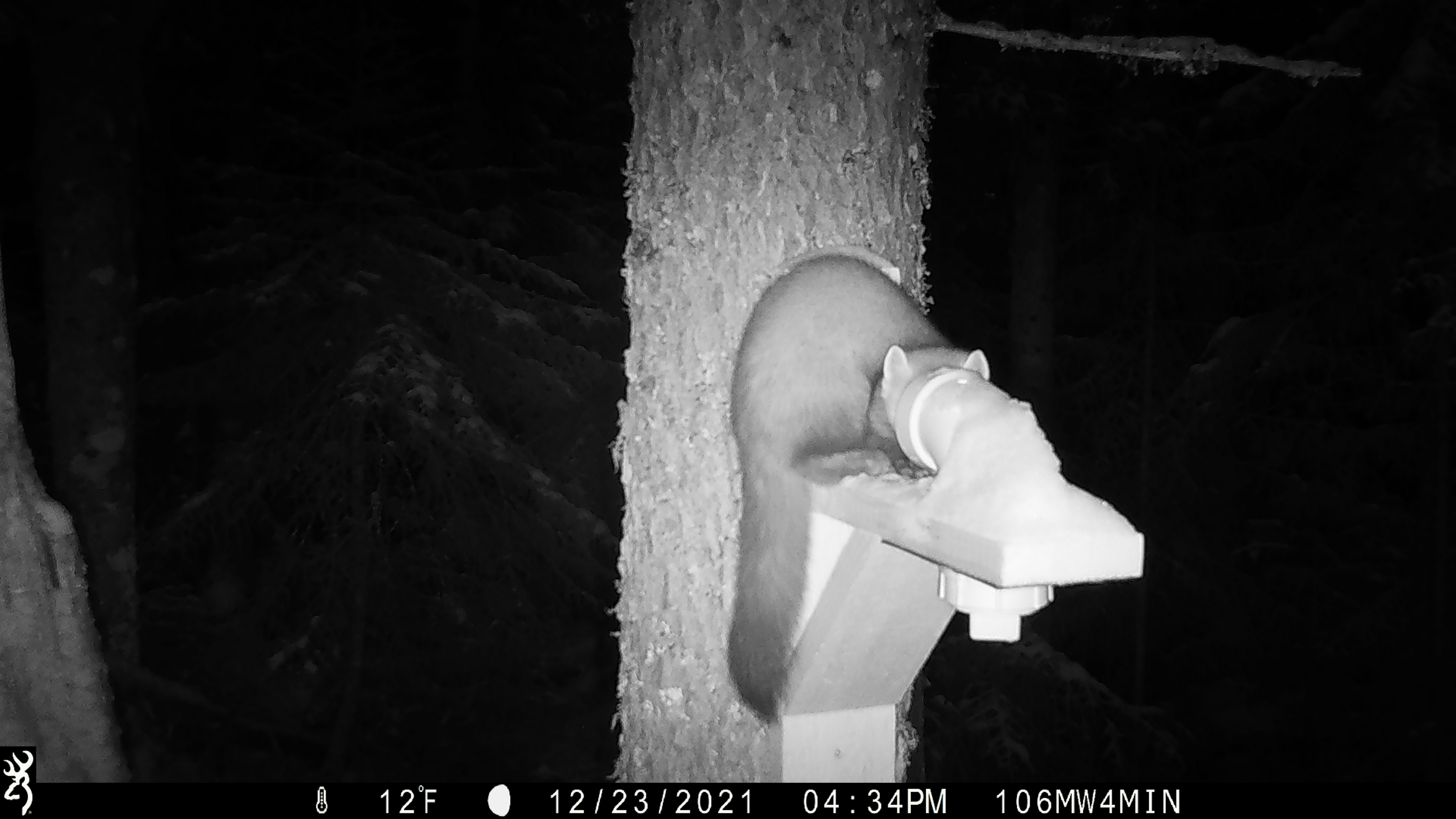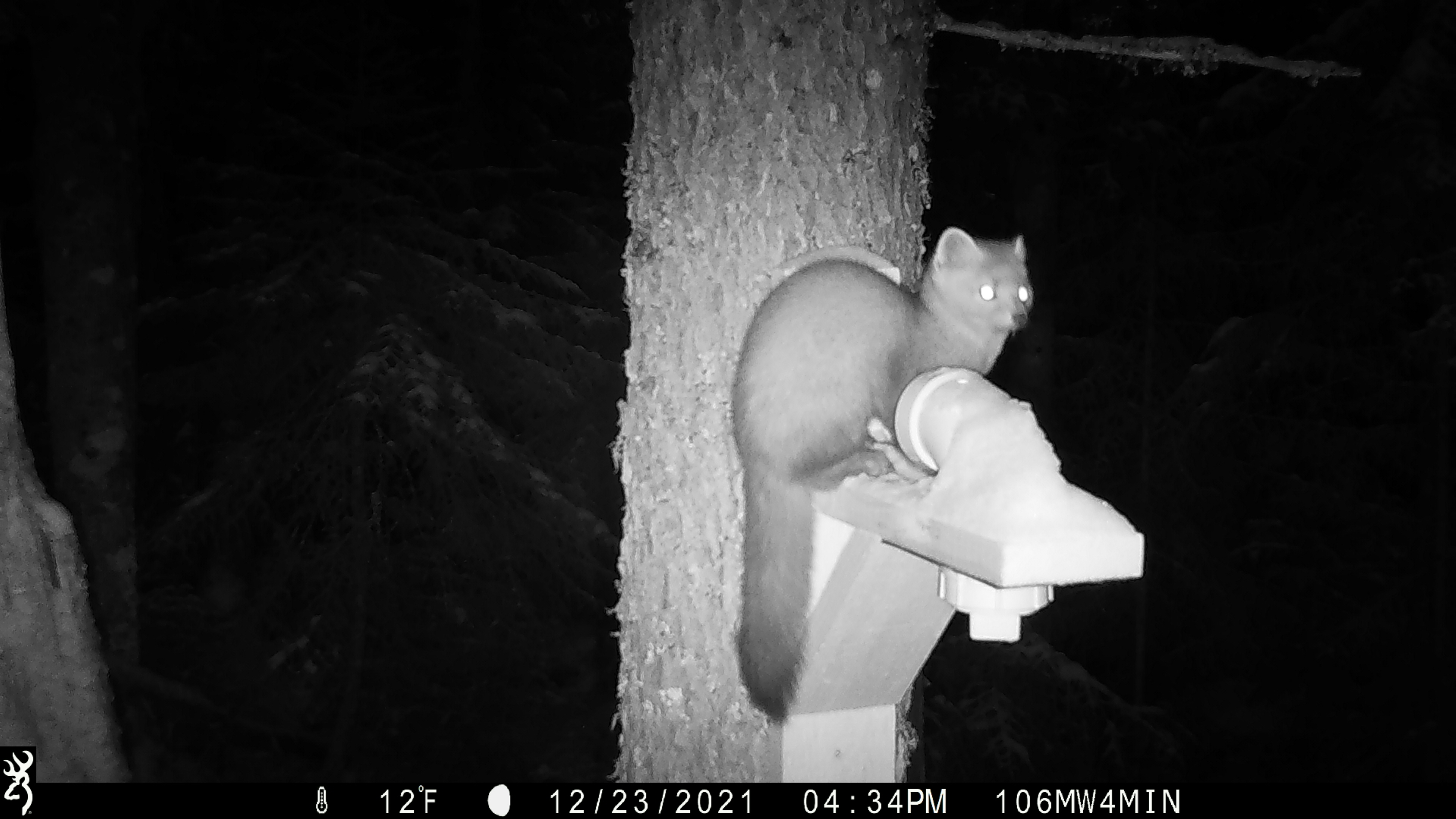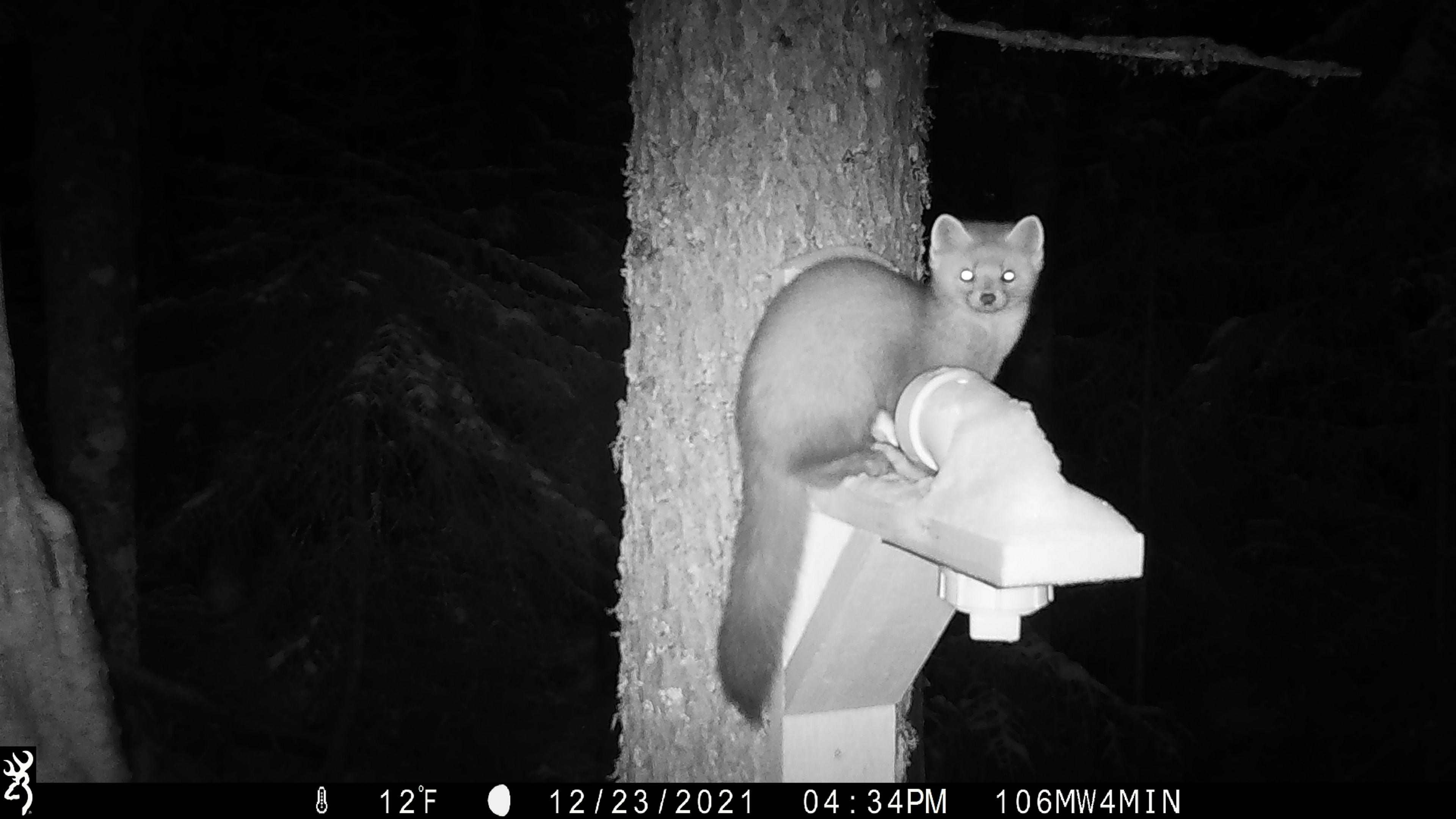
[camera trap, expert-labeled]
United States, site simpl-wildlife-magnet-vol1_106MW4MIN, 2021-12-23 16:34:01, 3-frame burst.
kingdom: Animalia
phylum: Chordata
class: Mammalia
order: Carnivora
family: Mustelidae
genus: Martes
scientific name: Martes americana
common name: american marten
American marten (Martes americana).